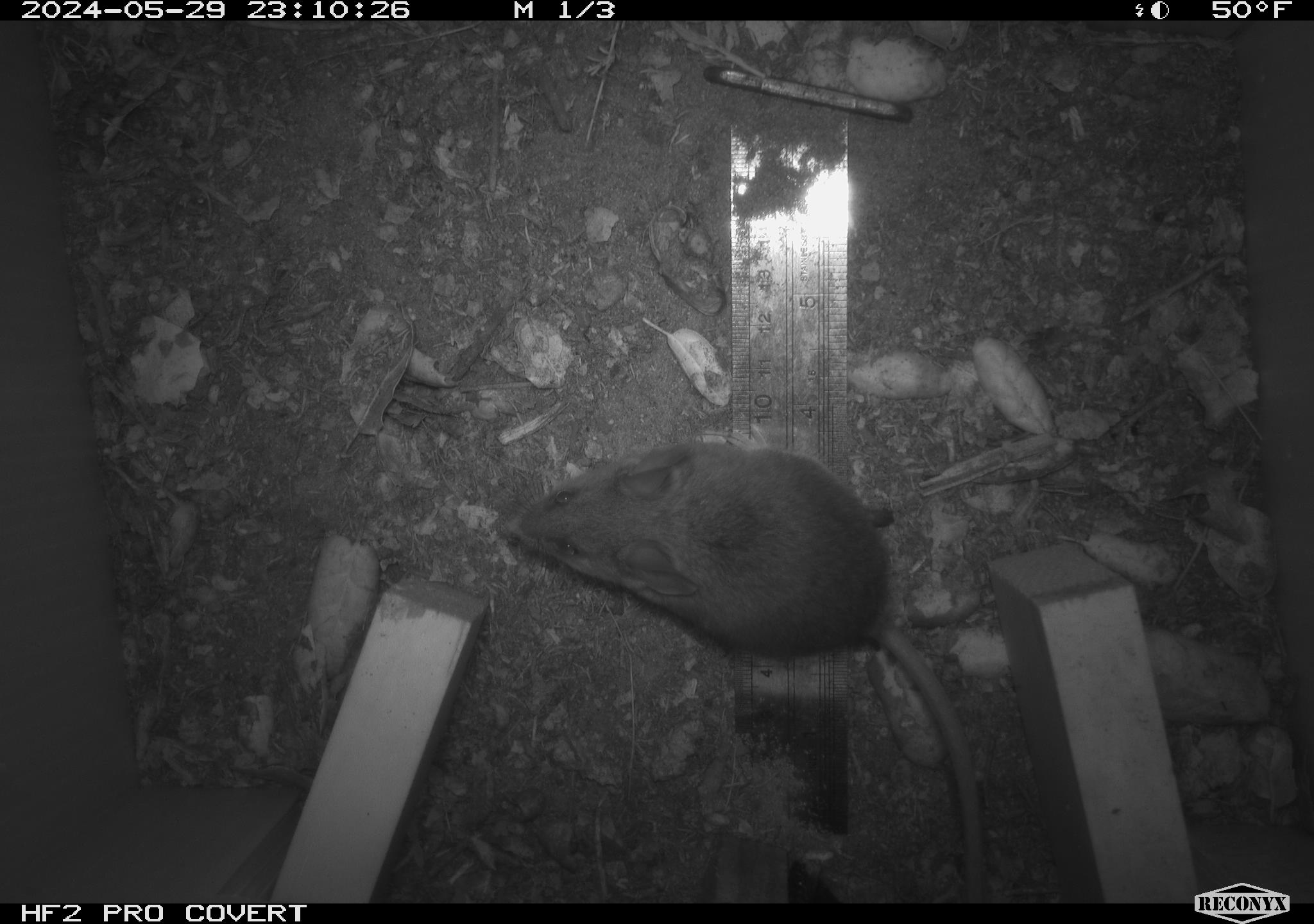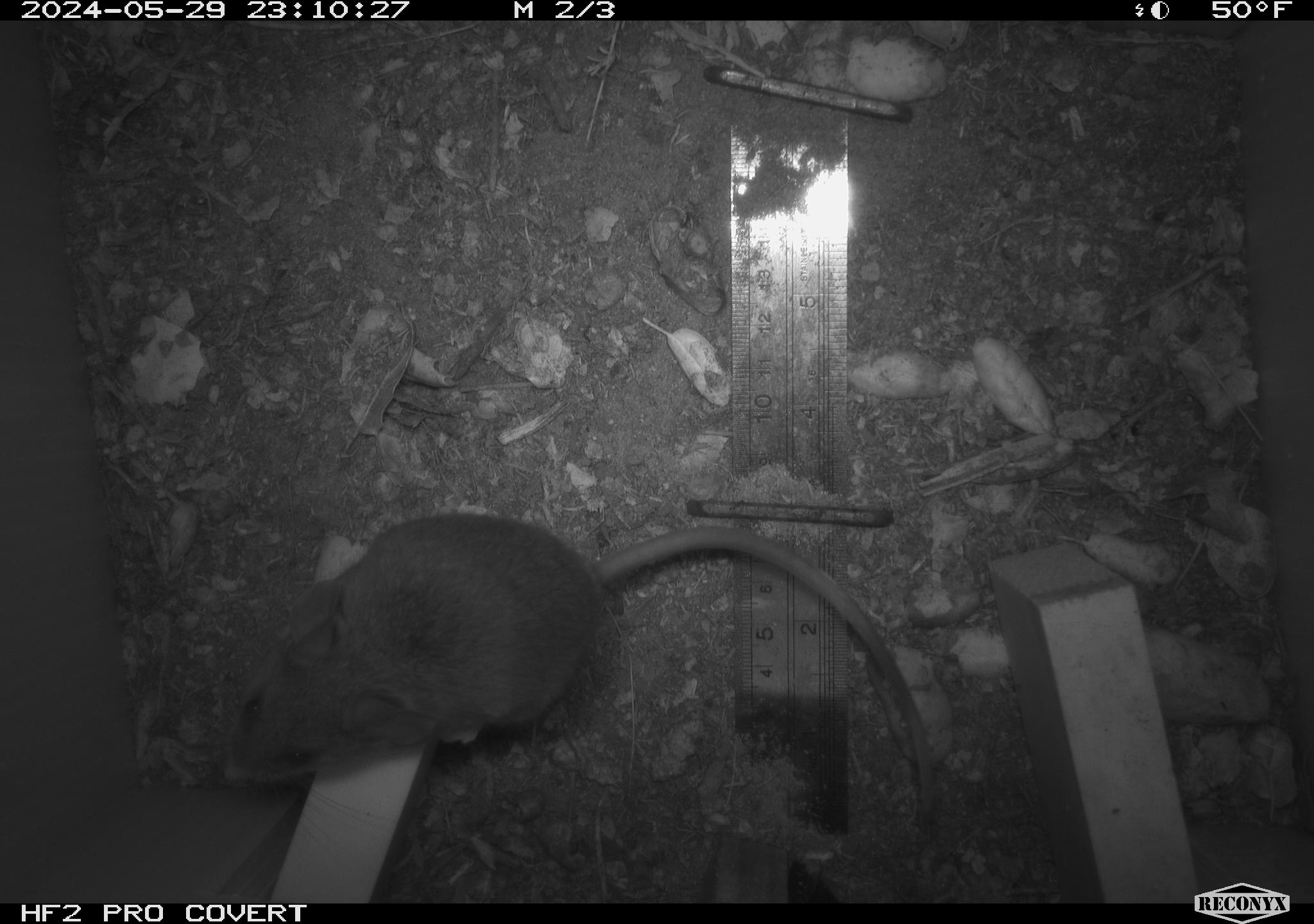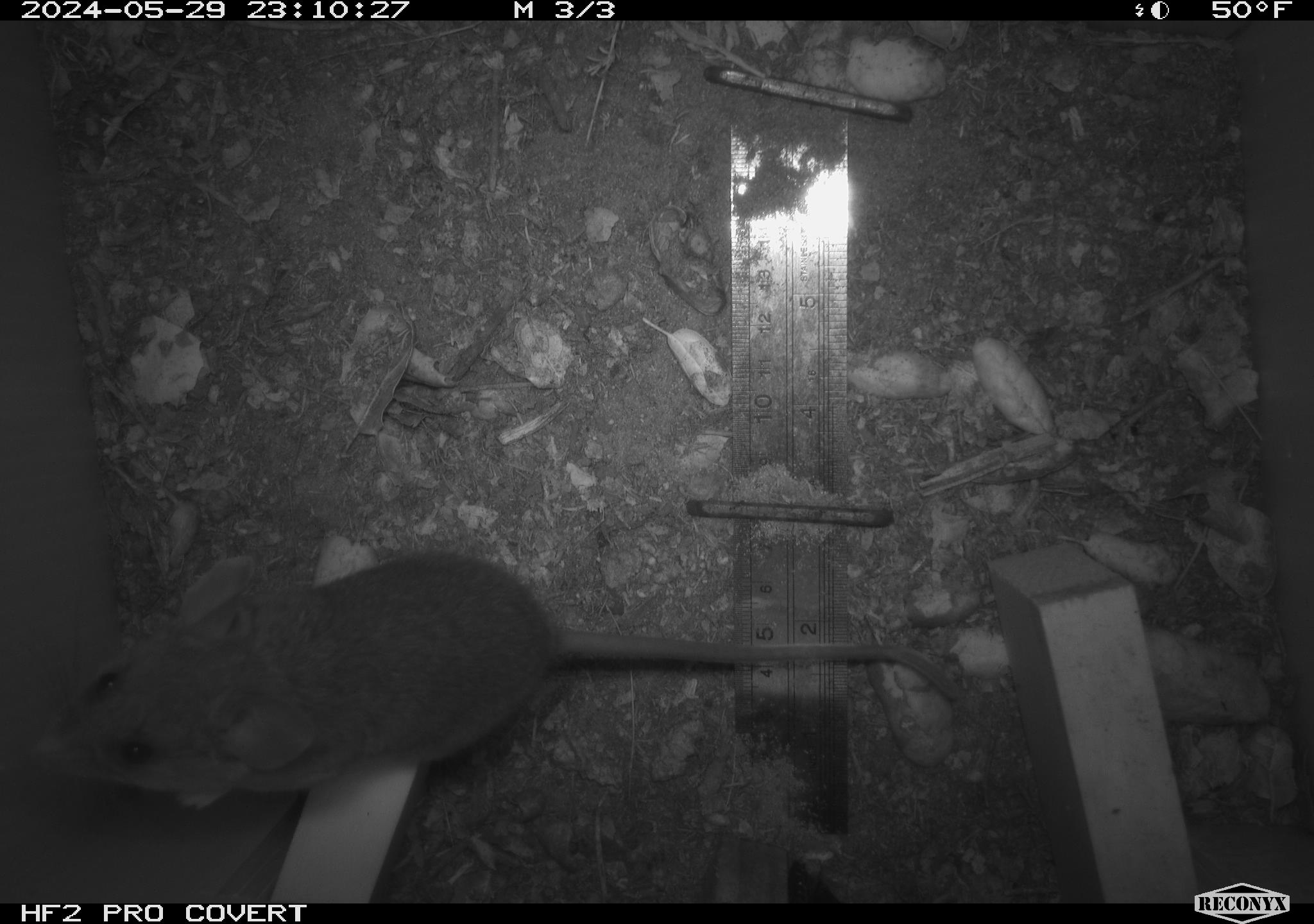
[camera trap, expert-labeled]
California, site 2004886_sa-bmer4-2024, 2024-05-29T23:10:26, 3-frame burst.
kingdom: Animalia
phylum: Chordata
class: Mammalia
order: Rodentia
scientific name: Rodentia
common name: mouse species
Mouse species (Rodentia).